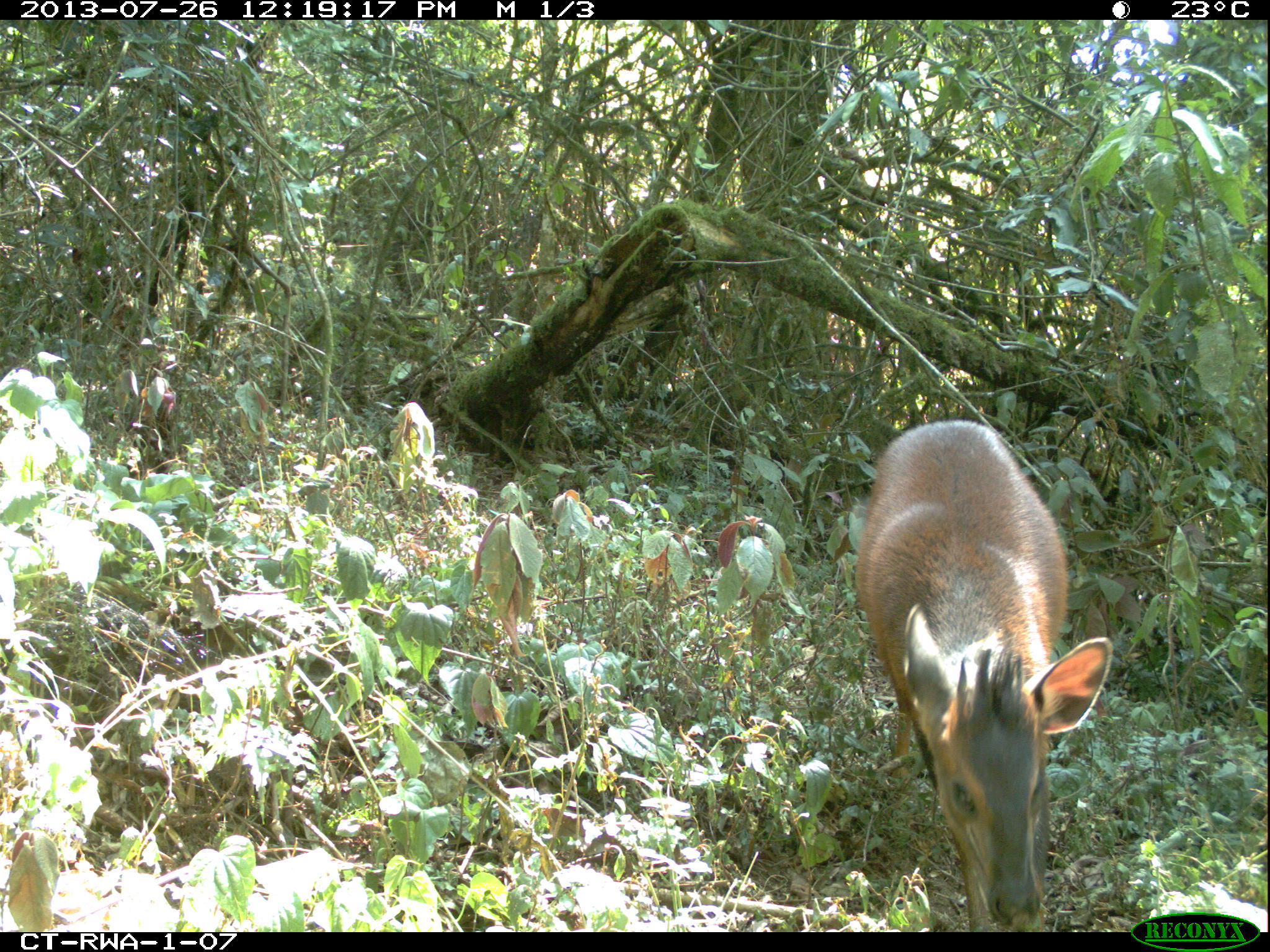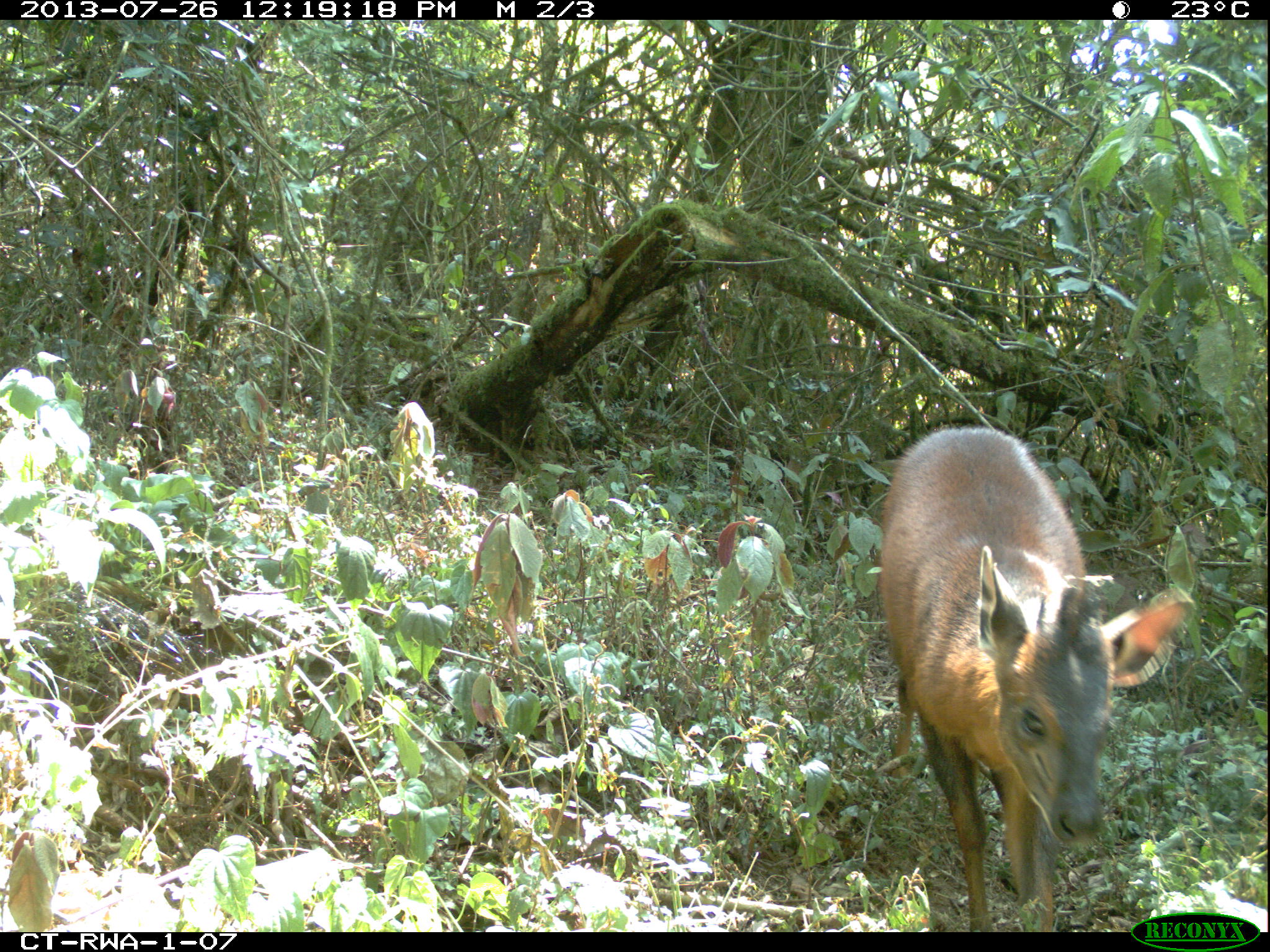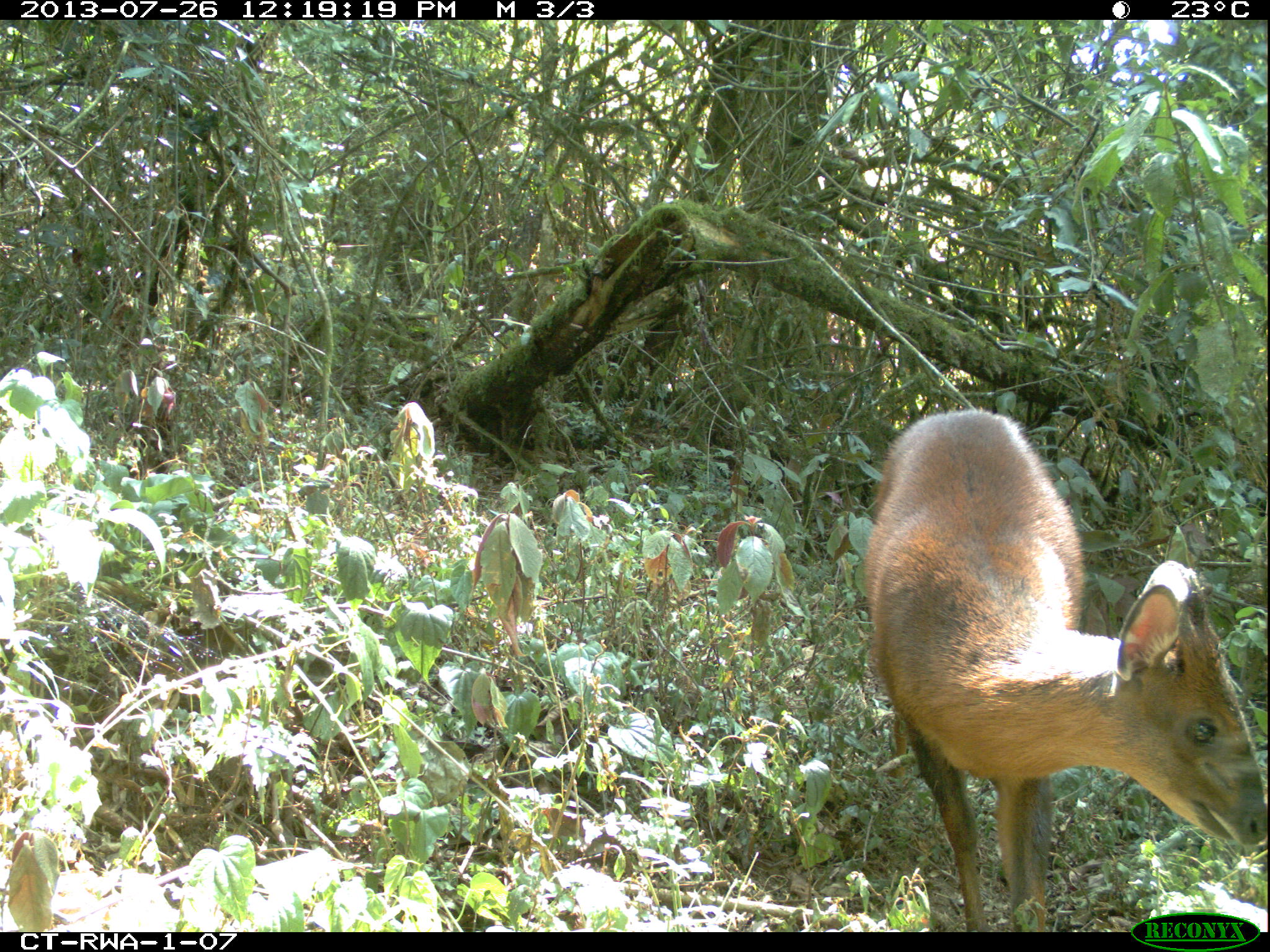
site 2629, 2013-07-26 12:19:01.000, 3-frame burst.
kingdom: Animalia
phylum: Chordata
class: Mammalia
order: Artiodactyla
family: Bovidae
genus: Cephalophus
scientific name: Cephalophus nigrifrons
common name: black-fronted duiker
Cephalophus nigrifrons (black-fronted duiker), count 1.